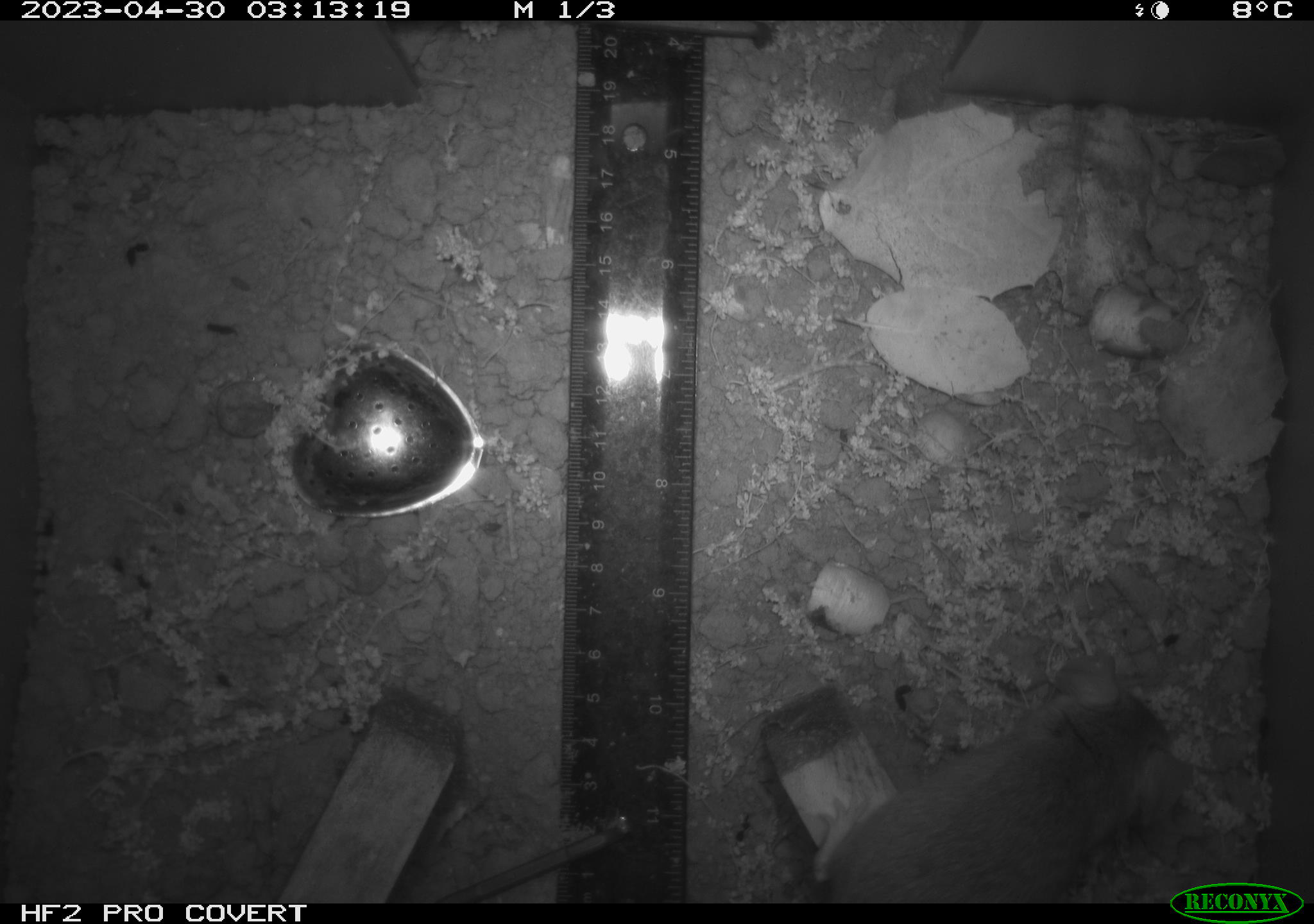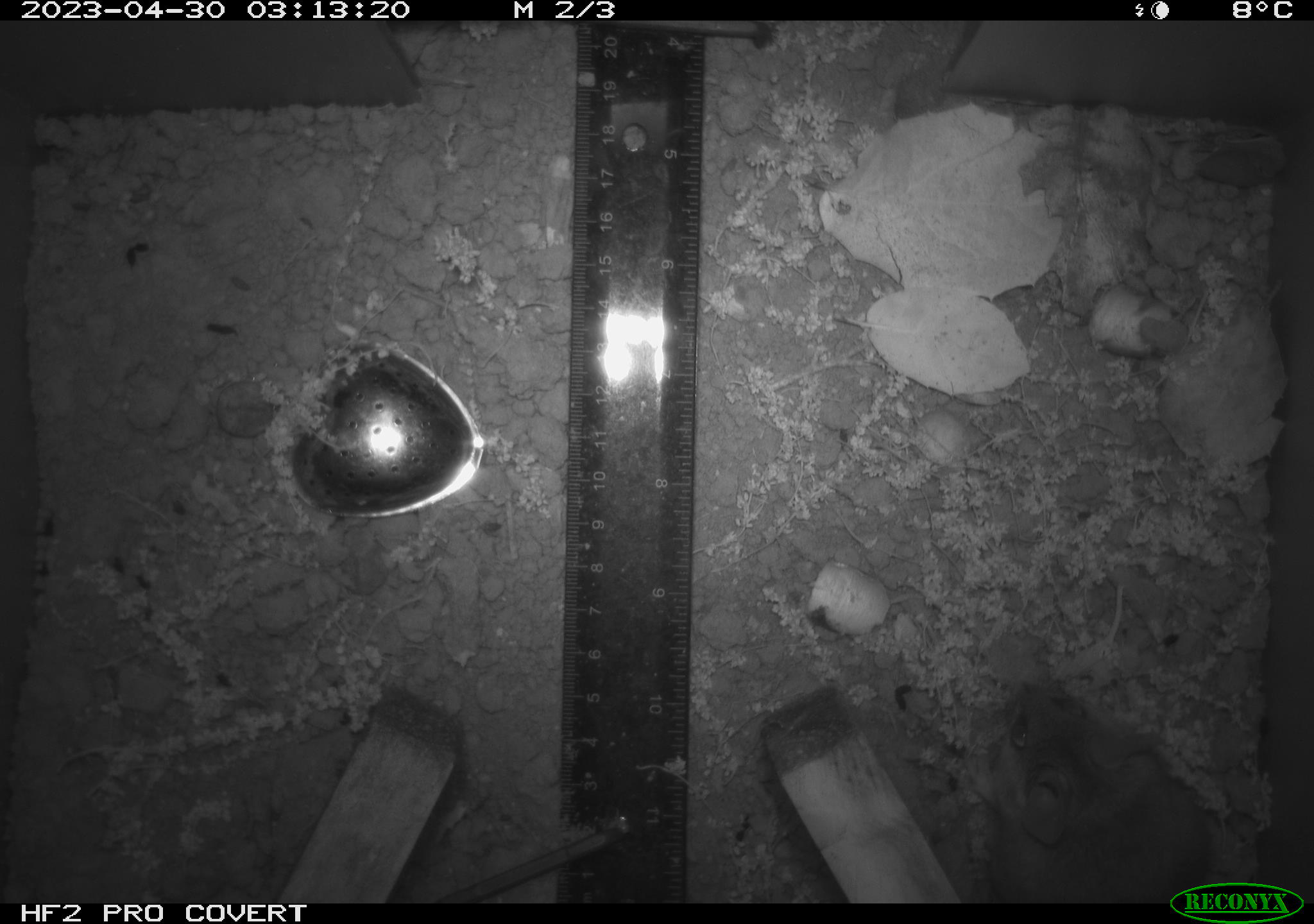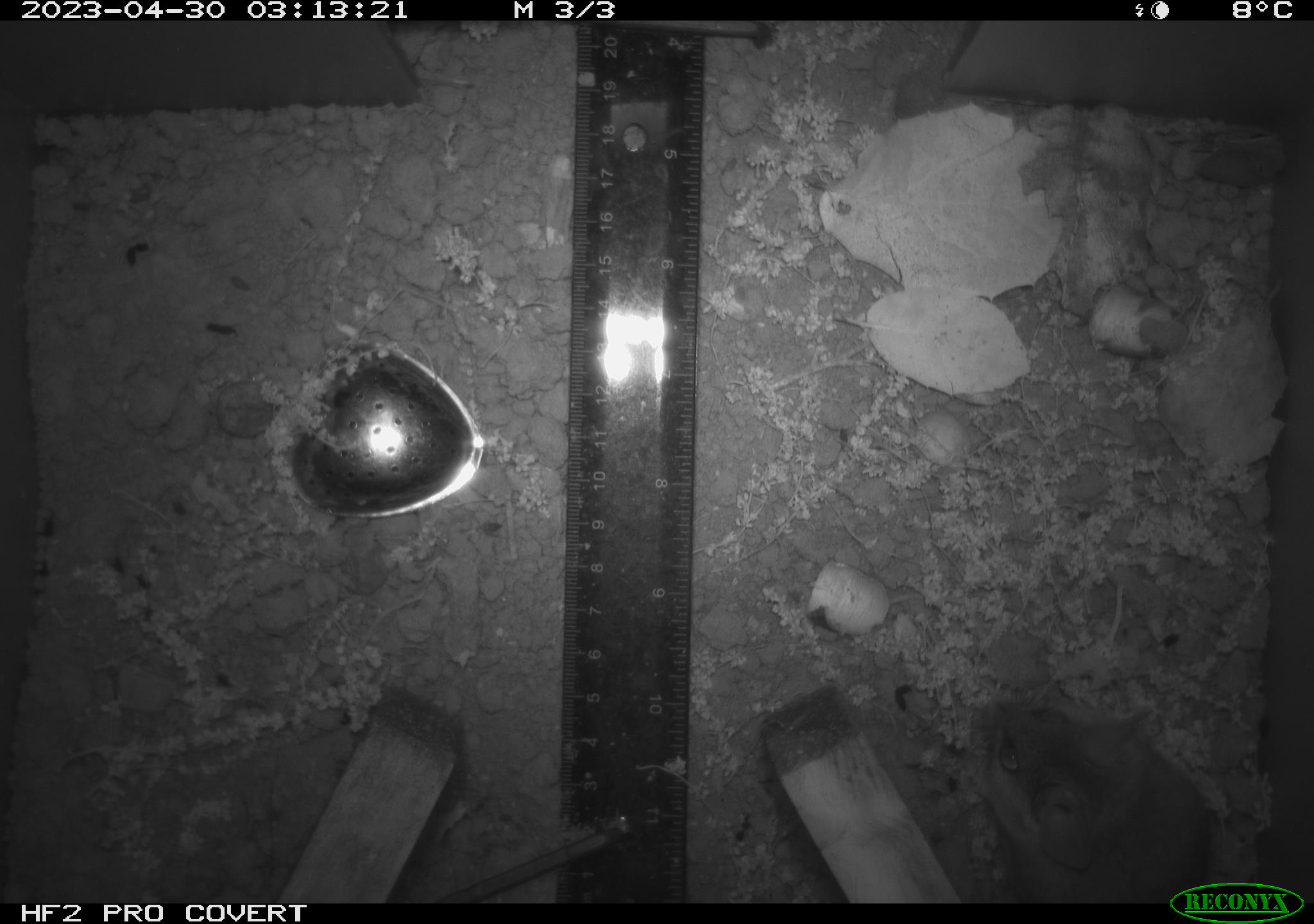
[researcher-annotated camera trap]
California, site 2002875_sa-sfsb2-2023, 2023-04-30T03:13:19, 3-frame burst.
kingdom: Animalia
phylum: Chordata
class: Mammalia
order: Rodentia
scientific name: Rodentia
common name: mouse species